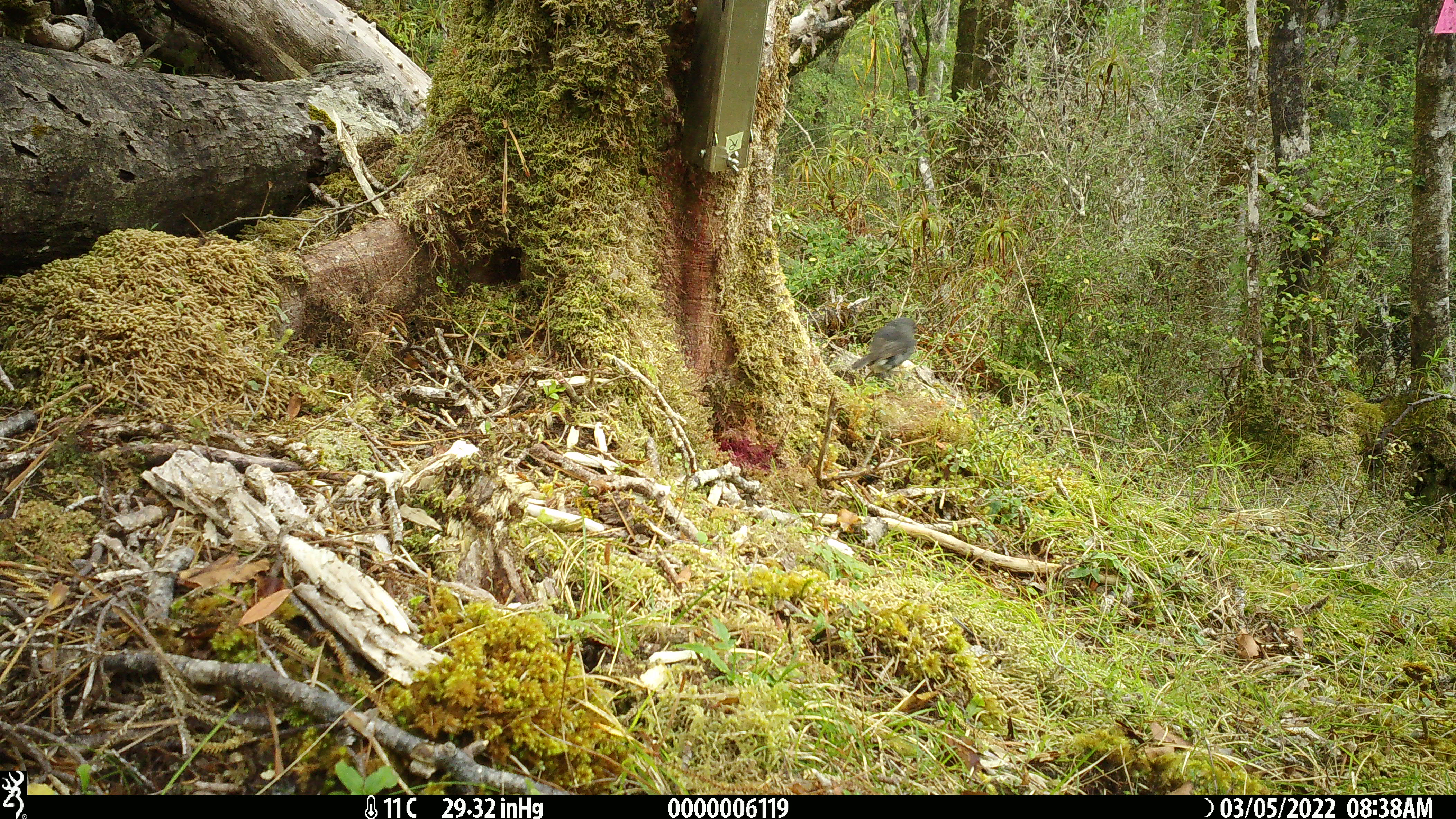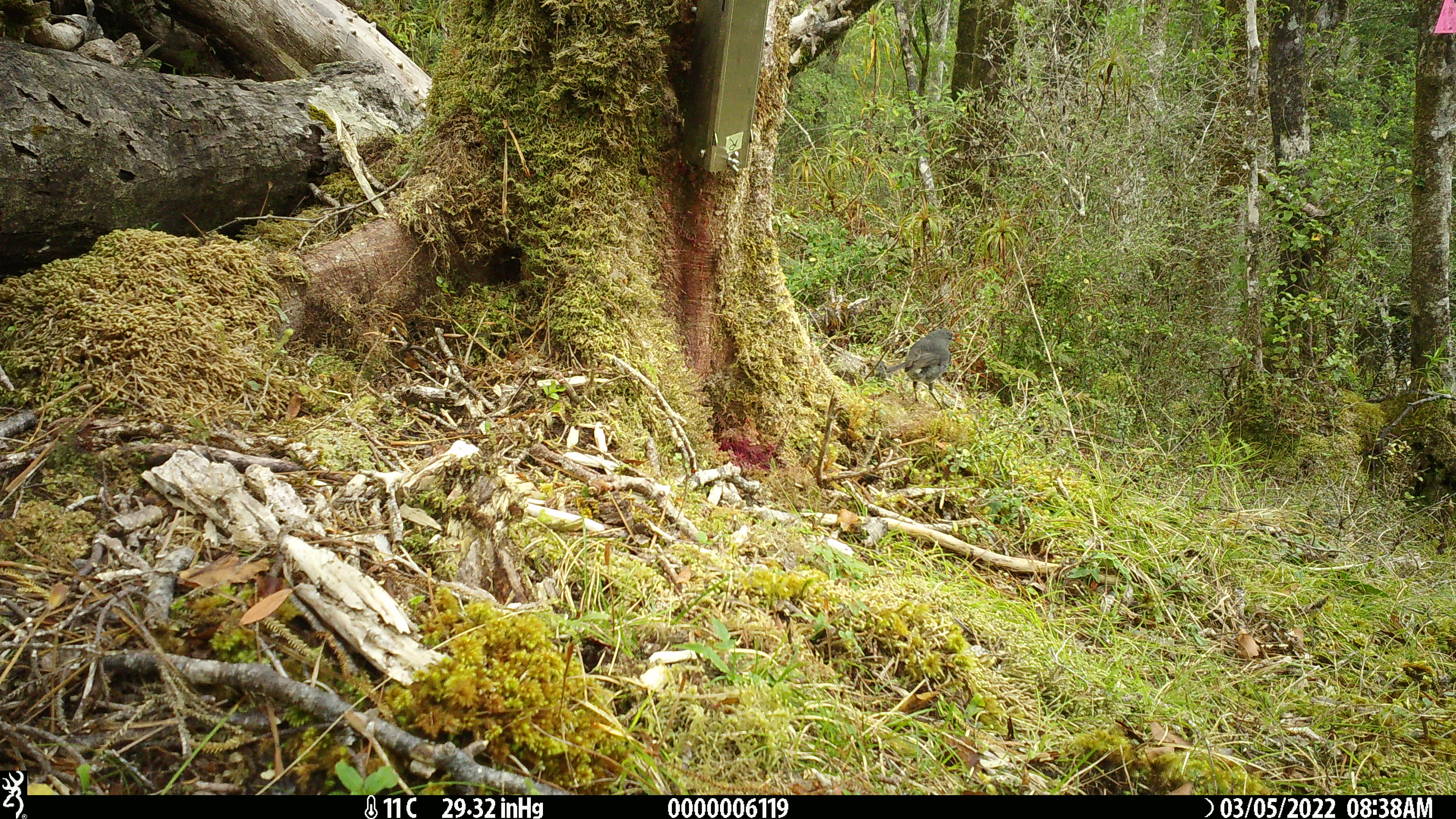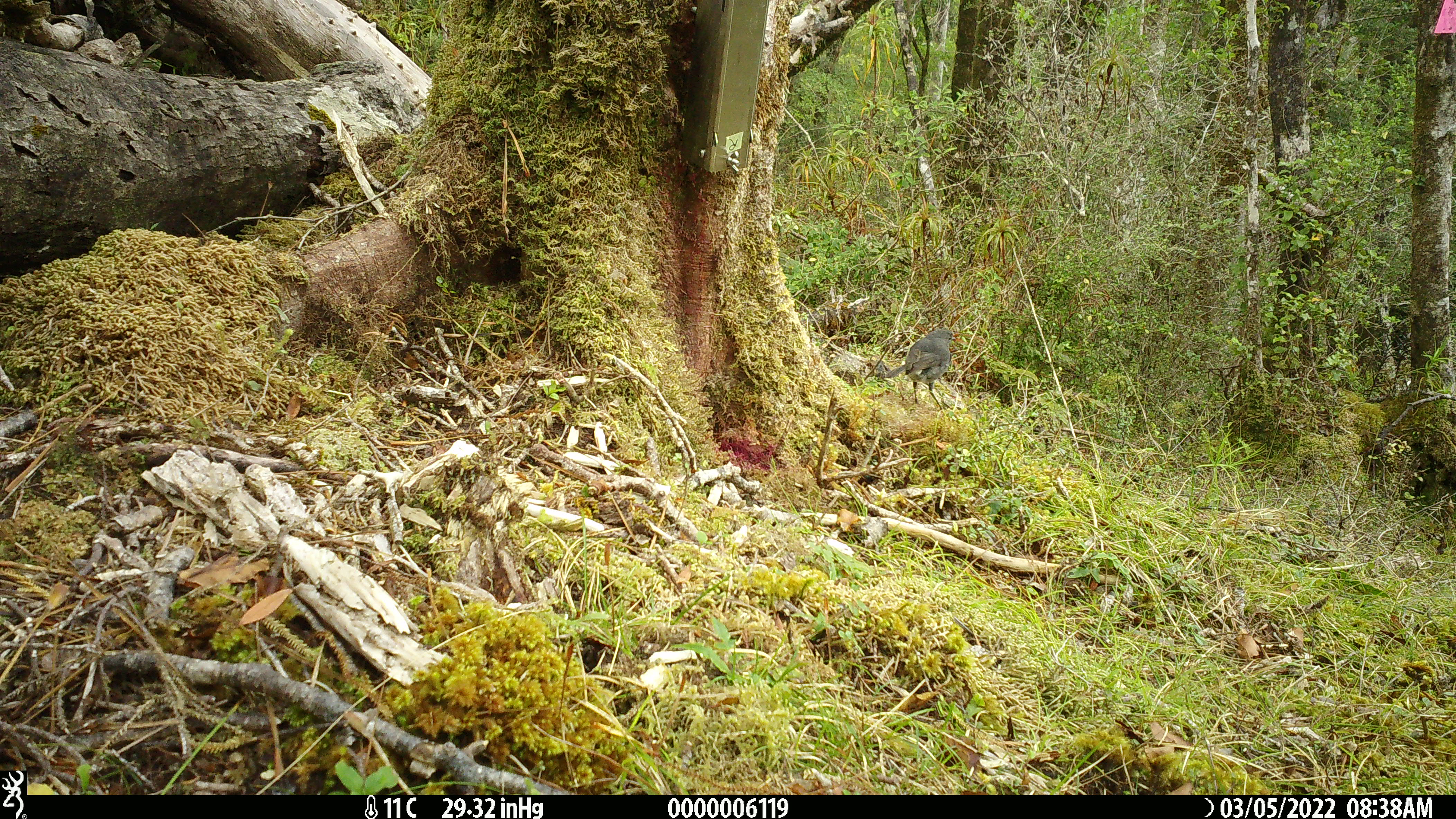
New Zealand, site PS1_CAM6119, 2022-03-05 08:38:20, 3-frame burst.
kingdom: Animalia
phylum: Chordata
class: Aves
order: Passeriformes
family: Petroicidae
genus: Petroica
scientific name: Petroica australis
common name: new zealand robin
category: robin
Robin (new zealand robin) (Petroica australis).